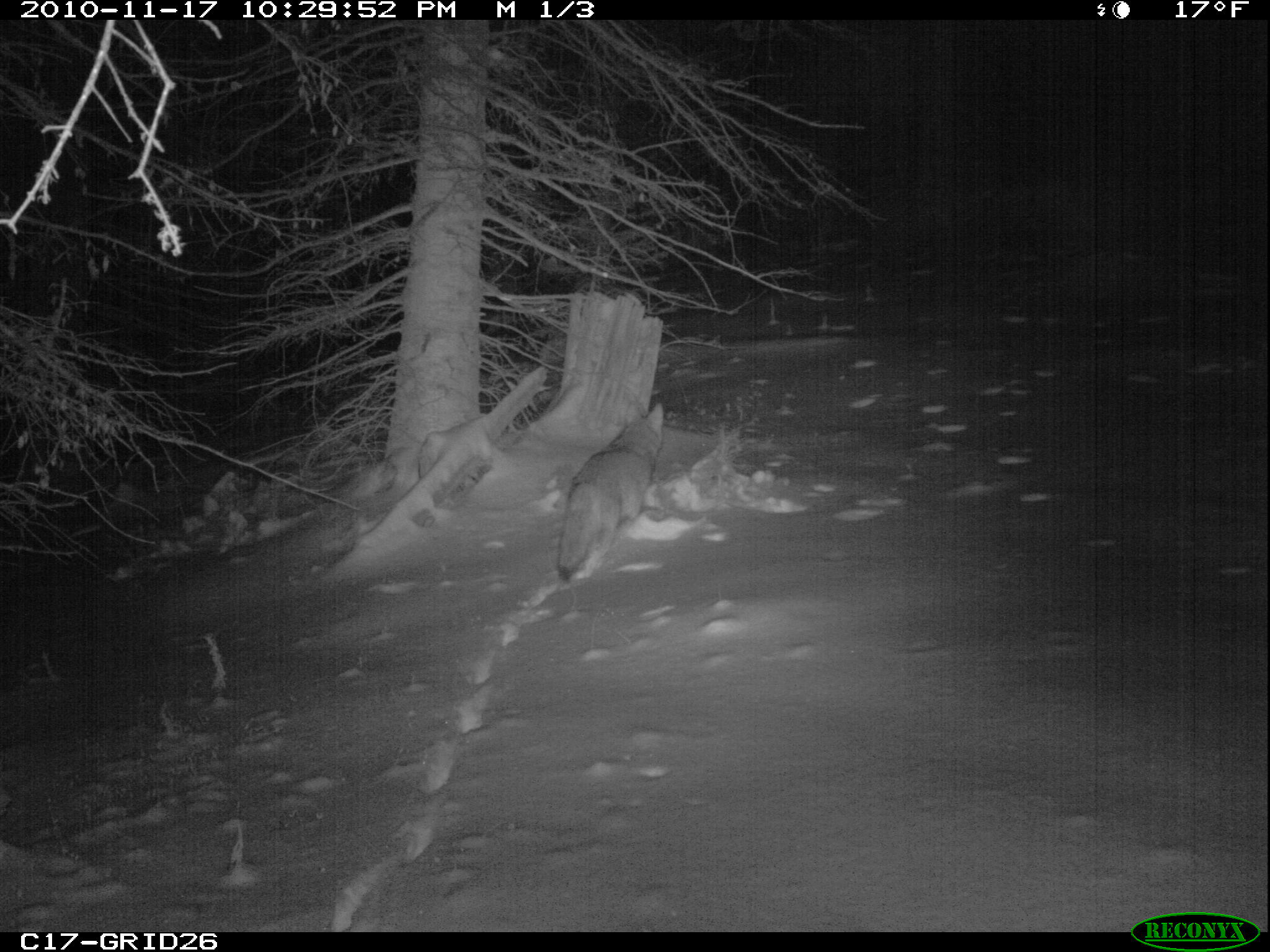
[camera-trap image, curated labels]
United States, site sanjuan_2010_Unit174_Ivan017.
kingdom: Animalia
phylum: Chordata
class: Mammalia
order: Carnivora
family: Canidae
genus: Canis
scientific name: Canis latrans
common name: coyote